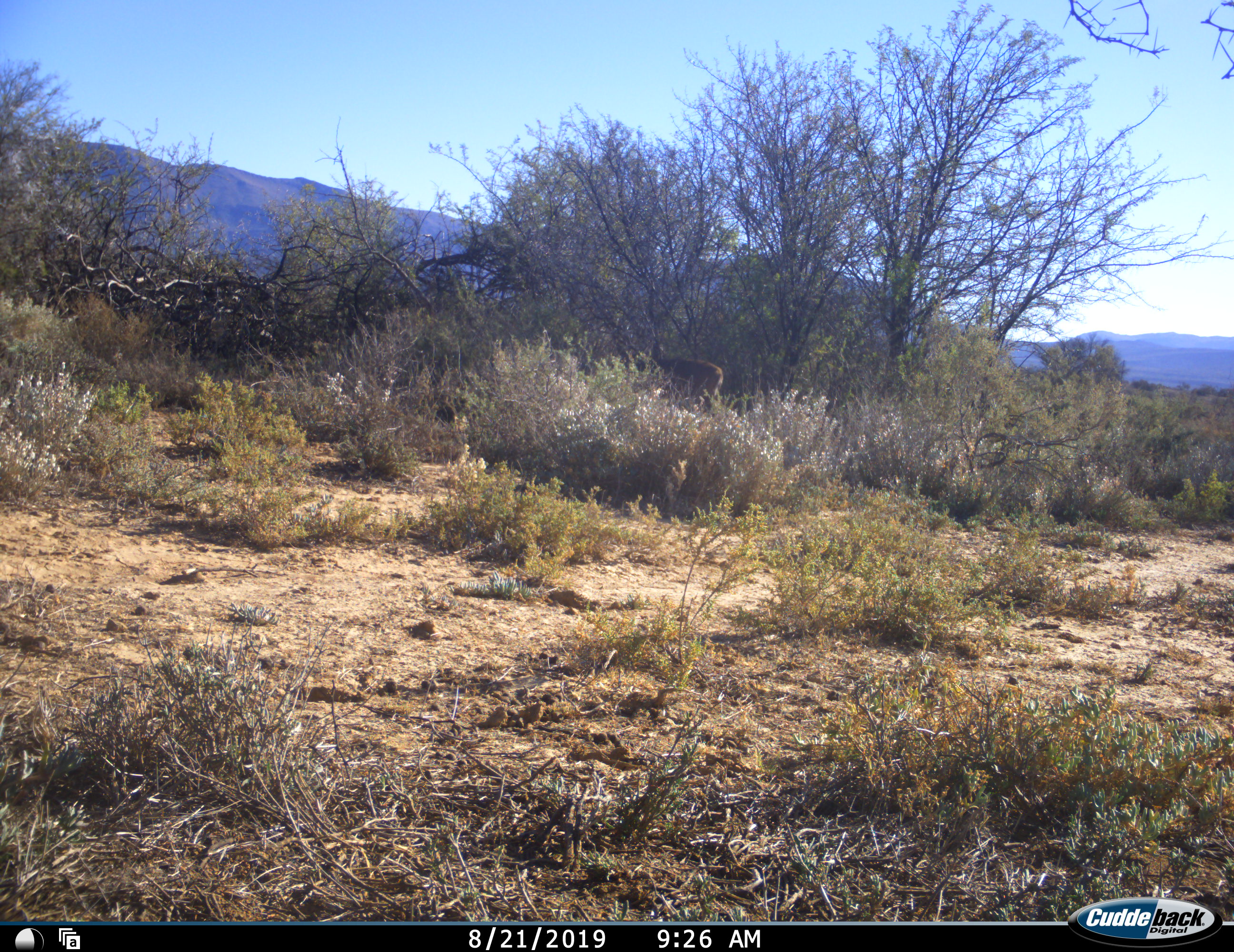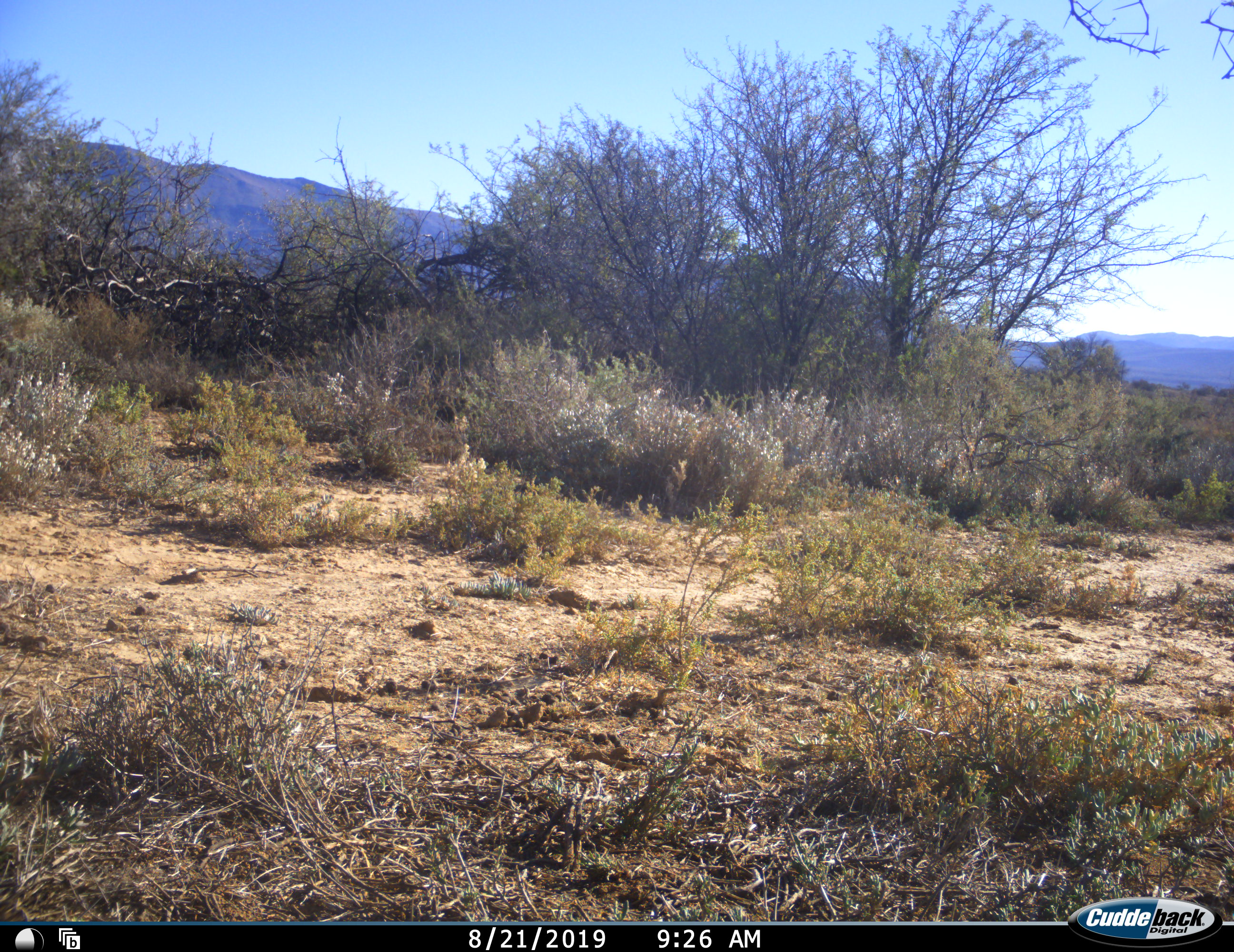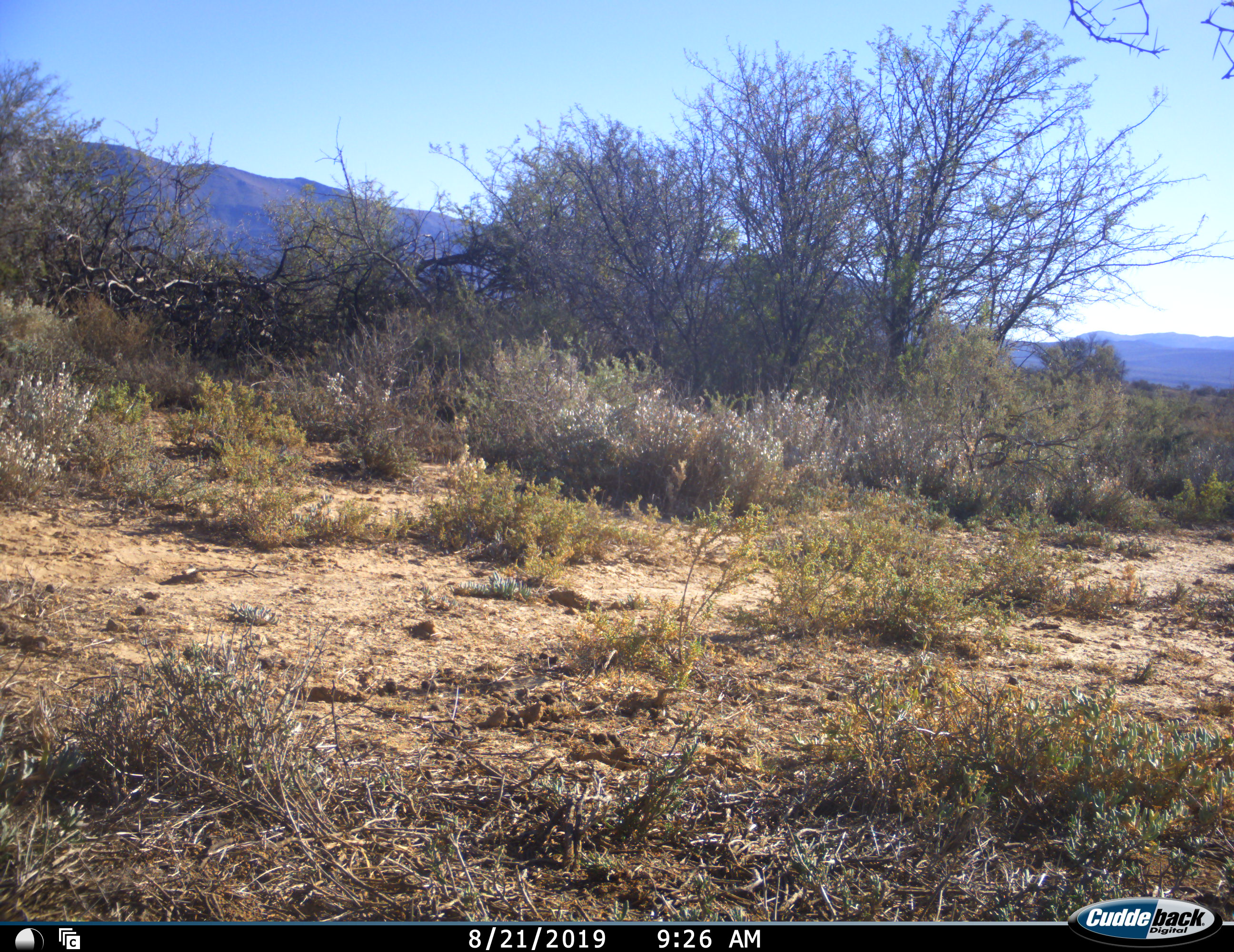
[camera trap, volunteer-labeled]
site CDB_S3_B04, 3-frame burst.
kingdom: Animalia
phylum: Chordata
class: Mammalia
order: Artiodactyla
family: Bovidae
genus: Tragelaphus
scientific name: Tragelaphus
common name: kudu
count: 1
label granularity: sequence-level